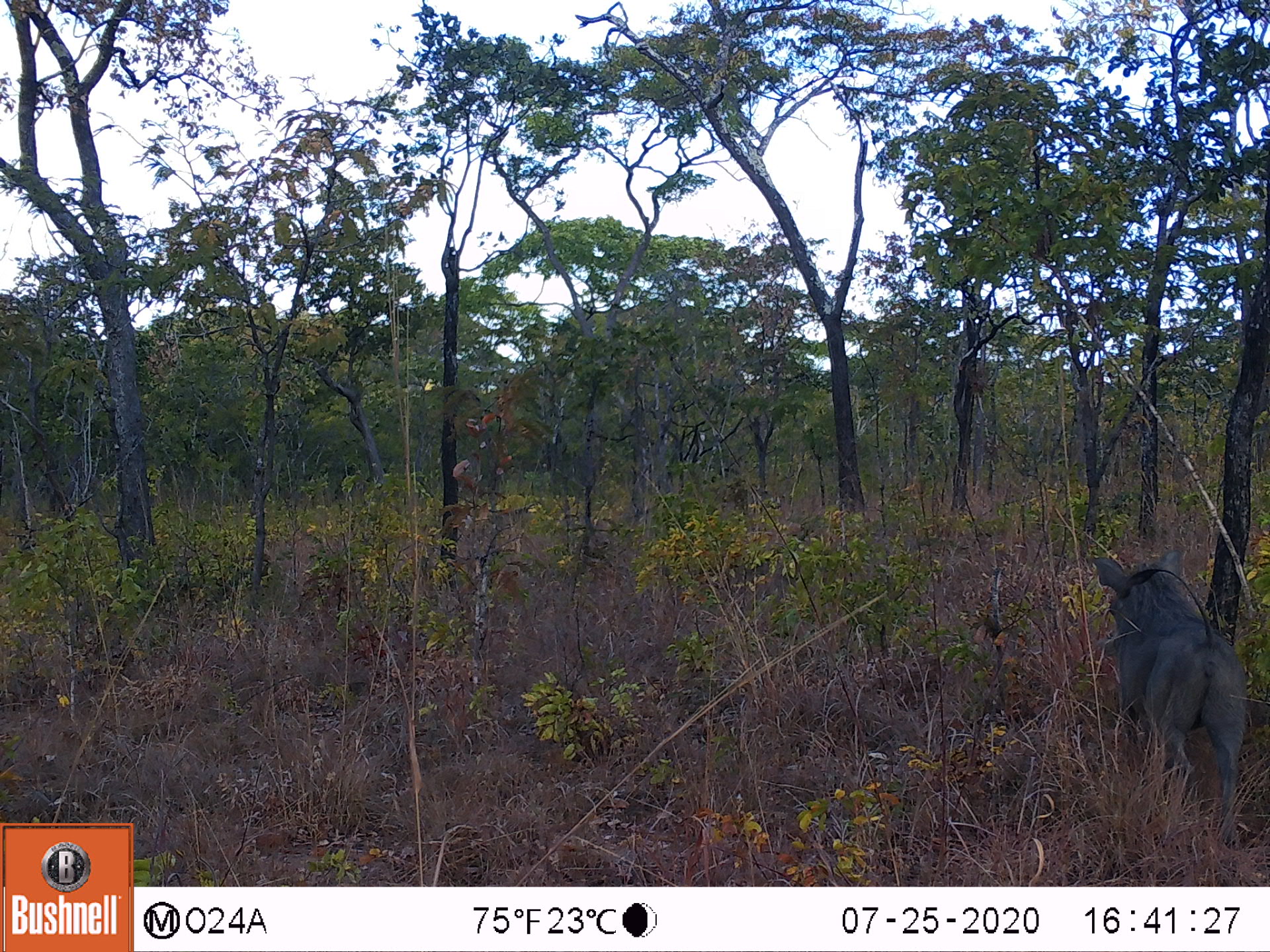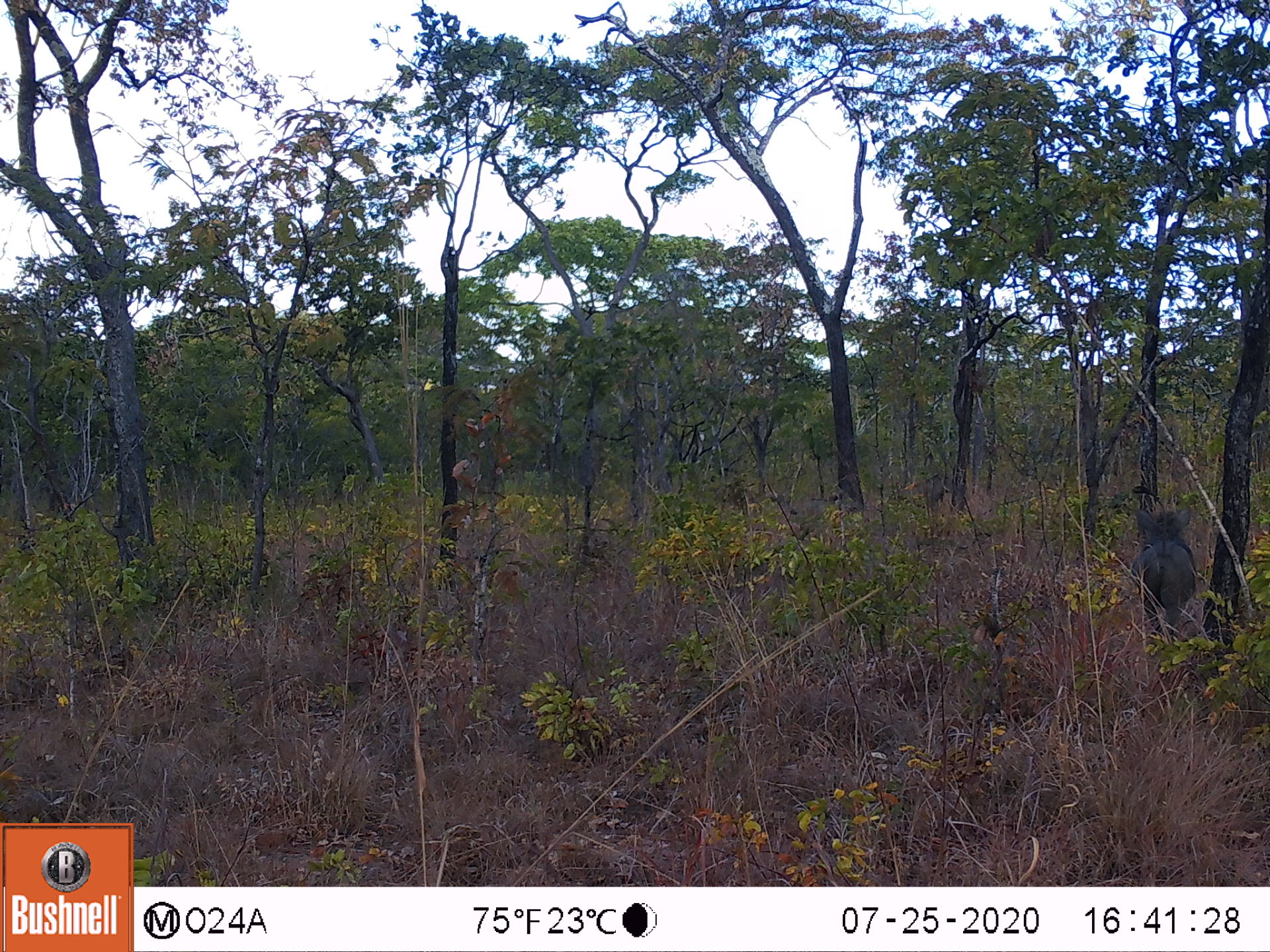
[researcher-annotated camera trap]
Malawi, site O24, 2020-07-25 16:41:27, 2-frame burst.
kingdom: Animalia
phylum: Chordata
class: Mammalia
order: Artiodactyla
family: Suidae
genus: Phacochoerus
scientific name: Phacochoerus africanus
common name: common warthog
Common warthog (Phacochoerus africanus), count 1.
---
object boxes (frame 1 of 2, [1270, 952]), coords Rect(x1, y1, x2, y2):
common warthog: Rect(1086, 545, 1252, 850)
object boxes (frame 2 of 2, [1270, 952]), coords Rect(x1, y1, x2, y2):
common warthog: Rect(1124, 479, 1201, 637)